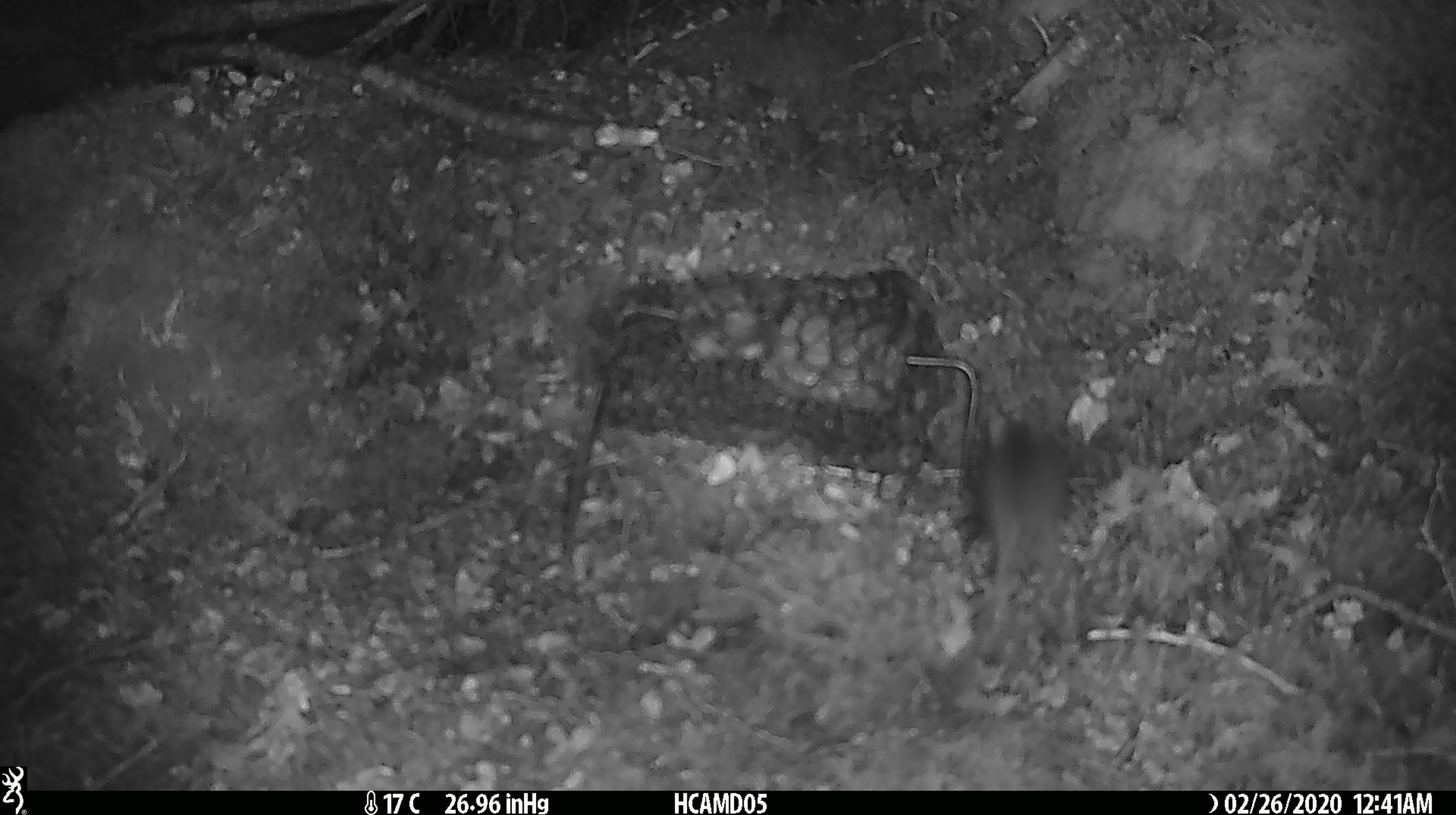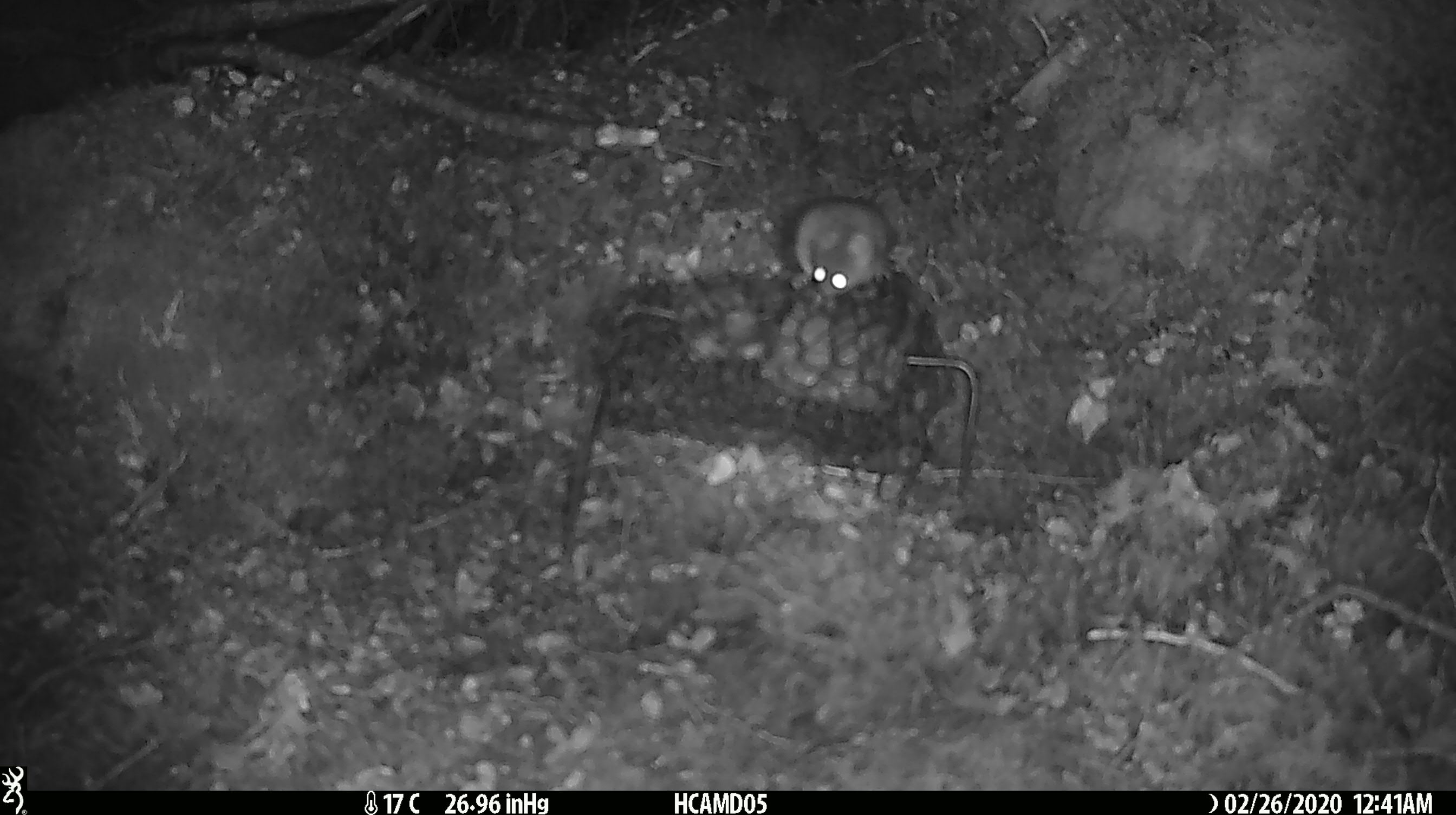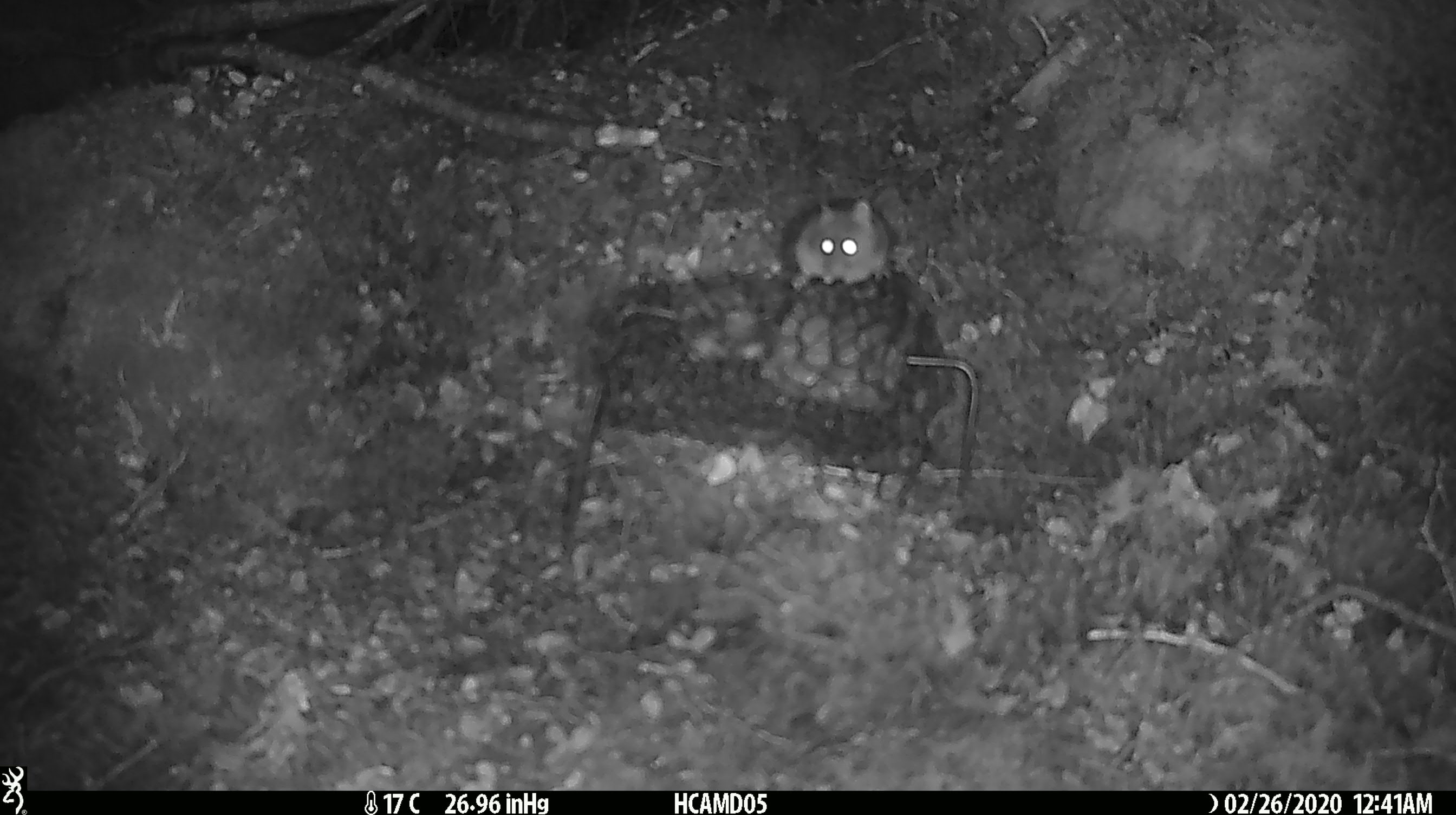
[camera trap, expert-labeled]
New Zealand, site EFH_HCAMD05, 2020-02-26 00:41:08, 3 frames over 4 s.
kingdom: Animalia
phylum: Chordata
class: Mammalia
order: Rodentia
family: Muridae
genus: Mus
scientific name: Mus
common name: mouse